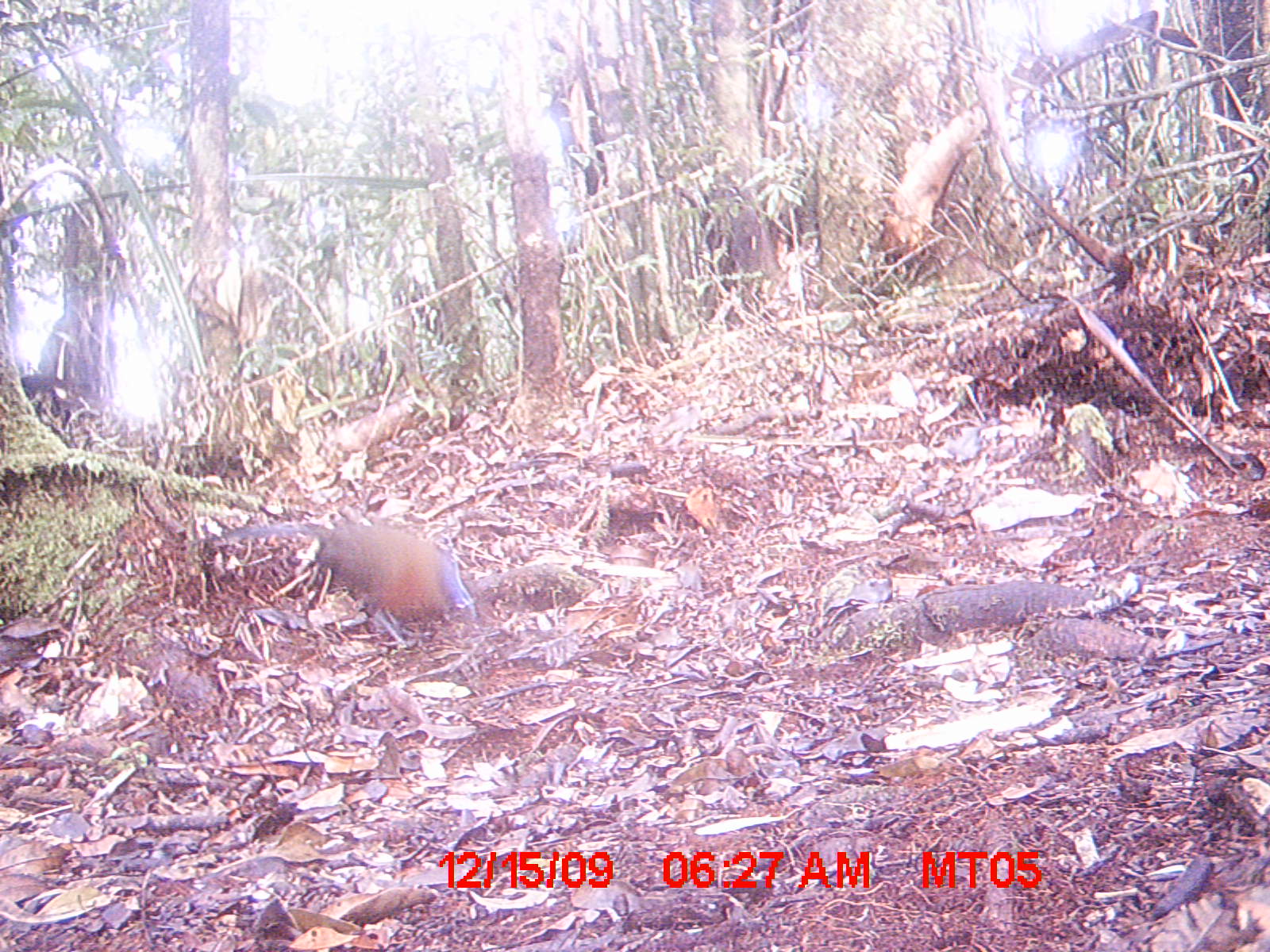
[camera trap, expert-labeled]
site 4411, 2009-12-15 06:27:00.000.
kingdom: Animalia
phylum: Chordata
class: Aves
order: Cuculiformes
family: Cuculidae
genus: Coua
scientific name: Coua serriana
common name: red-breasted coua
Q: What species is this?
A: Coua serriana (red-breasted coua).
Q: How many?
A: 1.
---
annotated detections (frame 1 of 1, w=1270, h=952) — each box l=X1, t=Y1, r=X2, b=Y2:
coua serriana: l=197, t=521, r=481, b=643